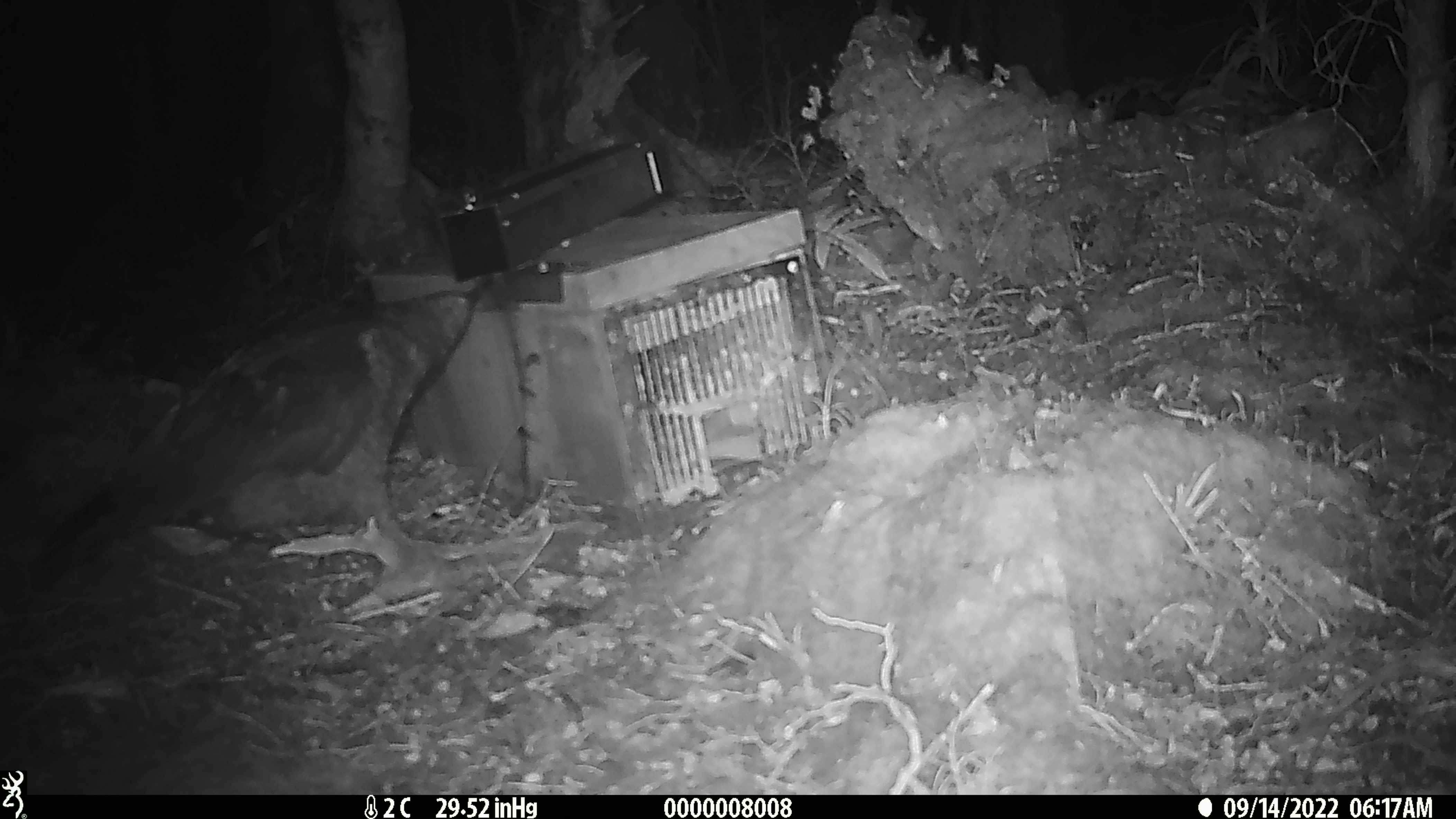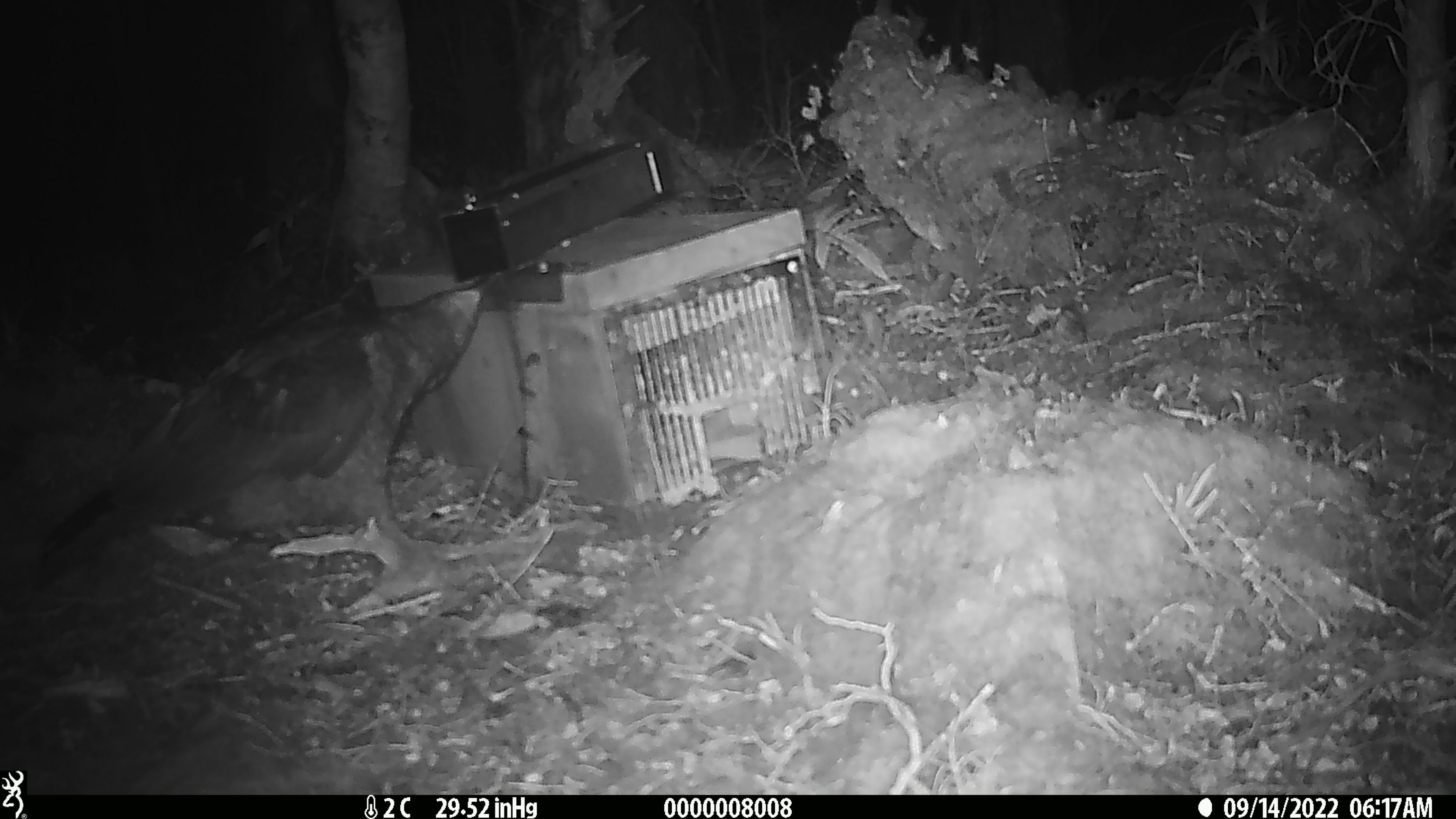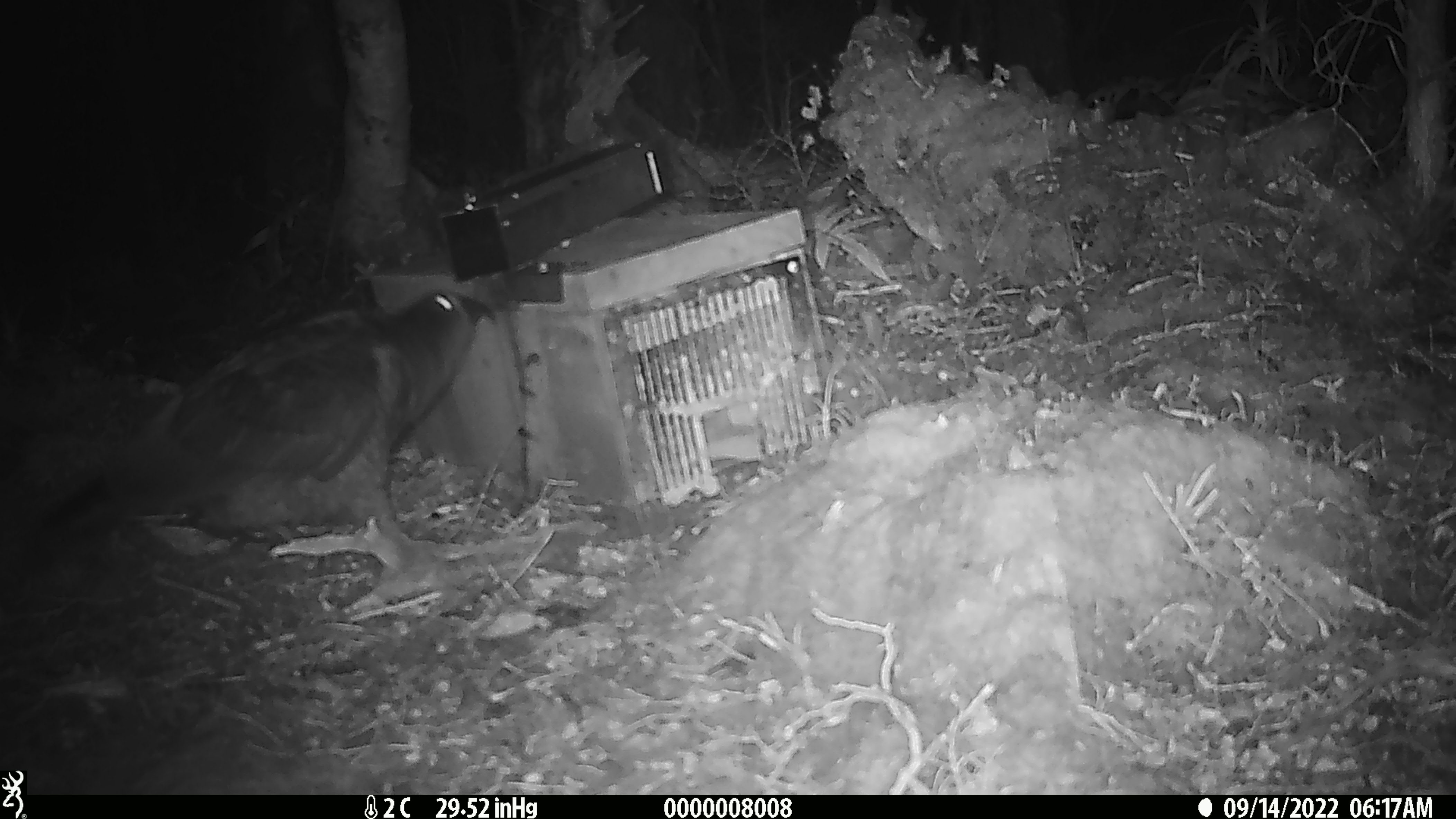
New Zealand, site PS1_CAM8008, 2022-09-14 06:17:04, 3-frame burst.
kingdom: Animalia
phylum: Chordata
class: Aves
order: Psittaciformes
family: Strigopidae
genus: Nestor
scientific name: Nestor notabilis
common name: kea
Kea (Nestor notabilis).